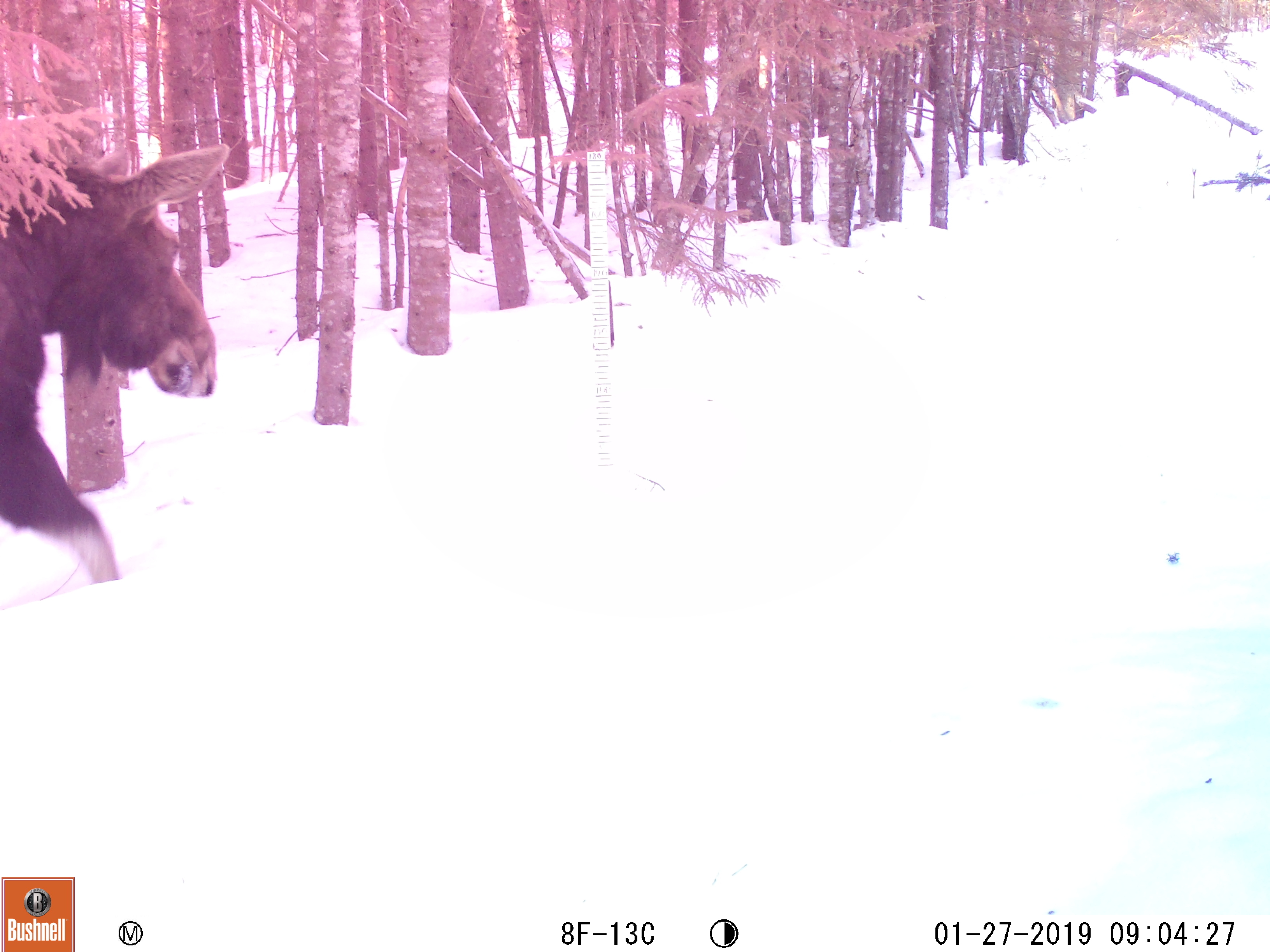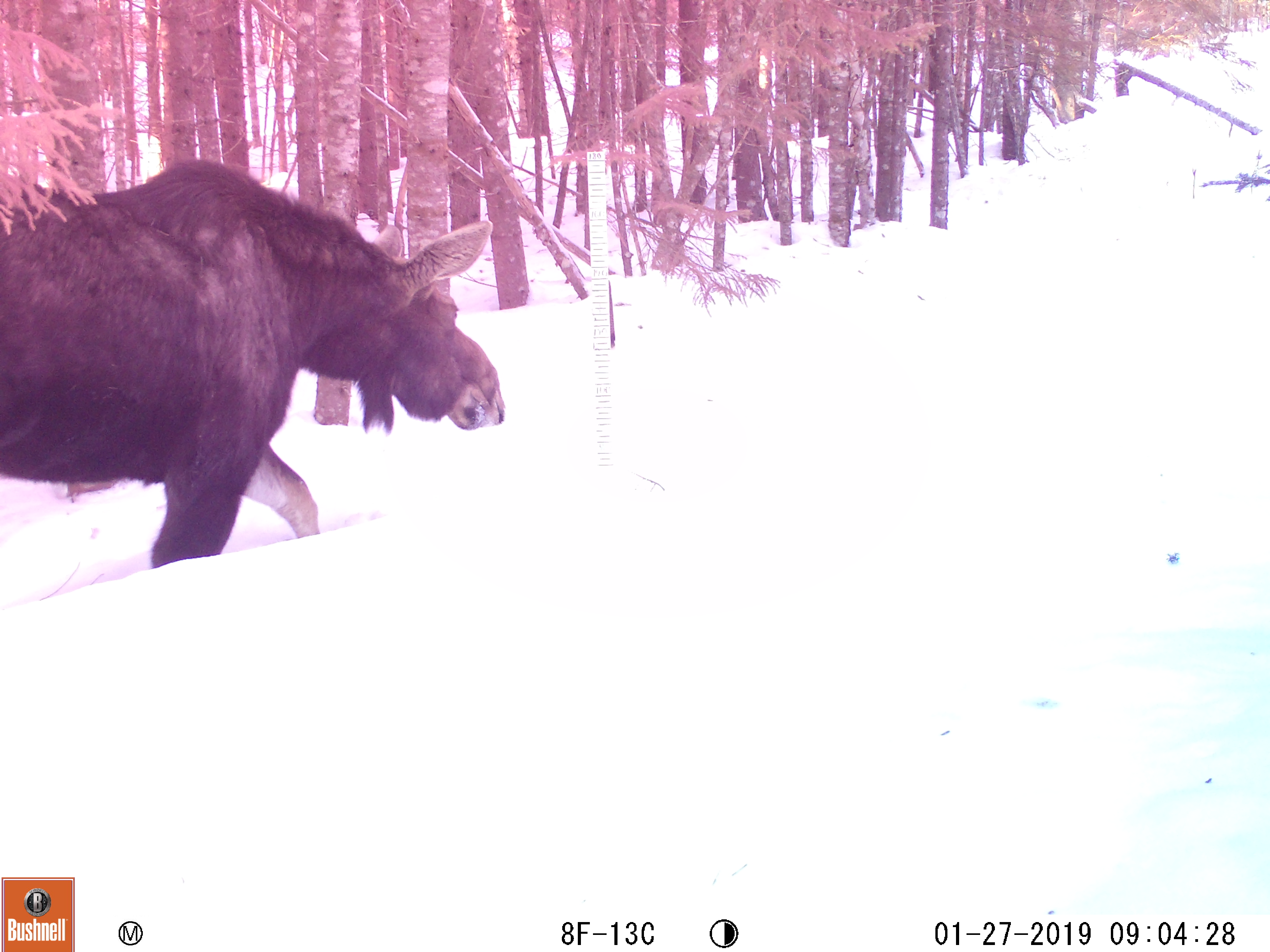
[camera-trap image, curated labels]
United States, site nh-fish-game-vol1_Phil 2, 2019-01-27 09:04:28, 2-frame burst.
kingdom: Animalia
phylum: Chordata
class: Mammalia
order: Artiodactyla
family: Cervidae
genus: Alces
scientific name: Alces alces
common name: moose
Moose (Alces alces).